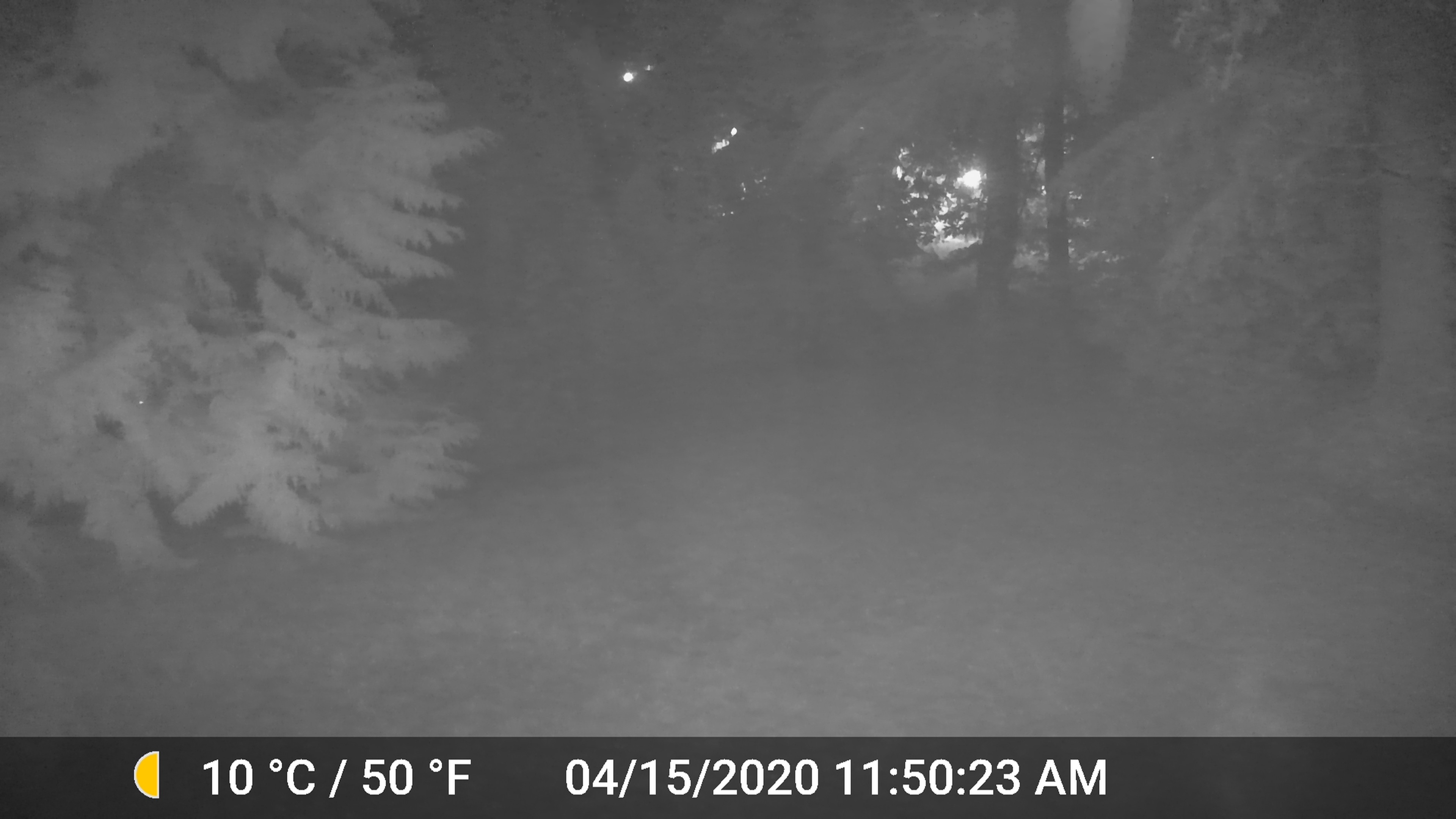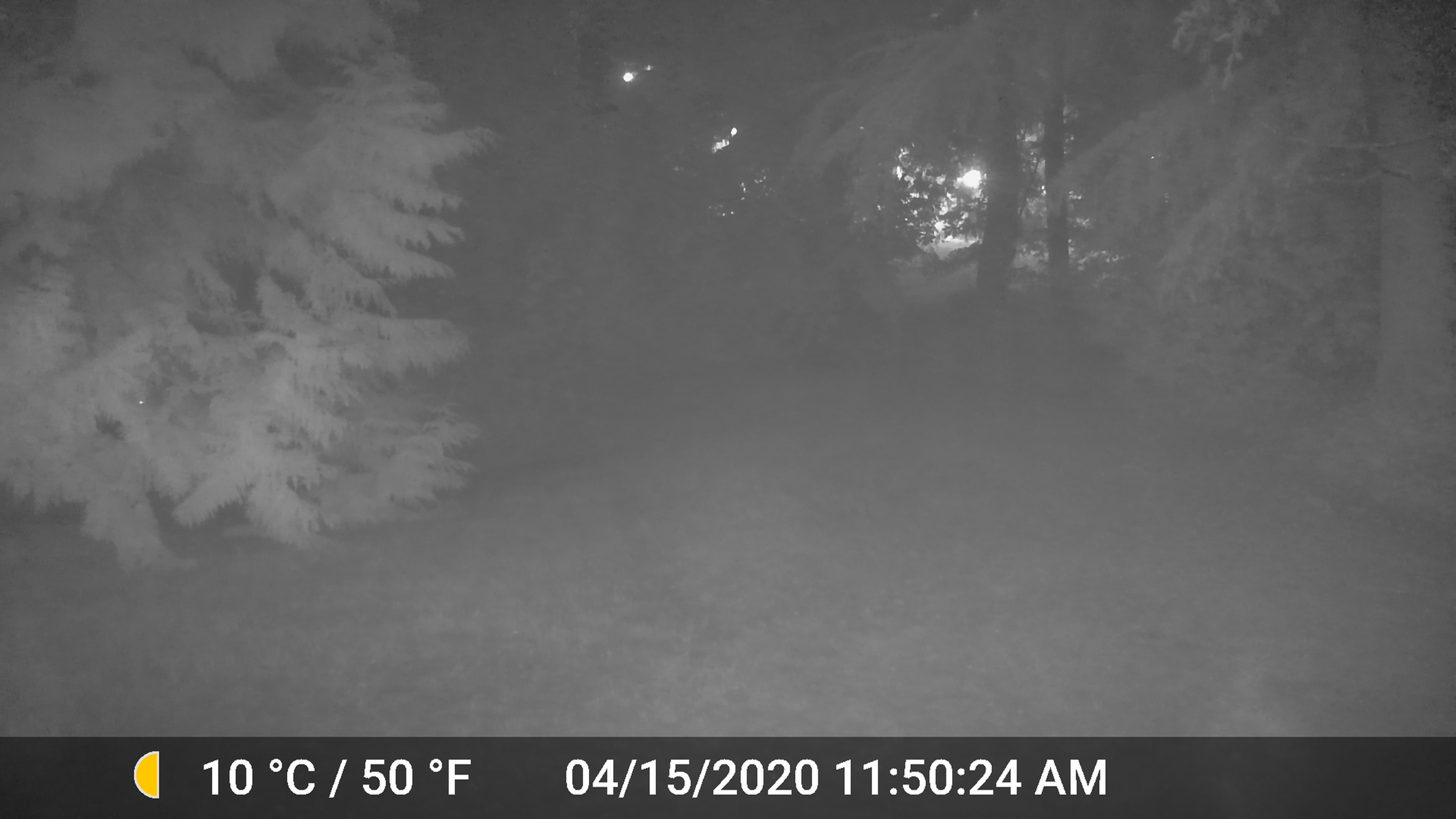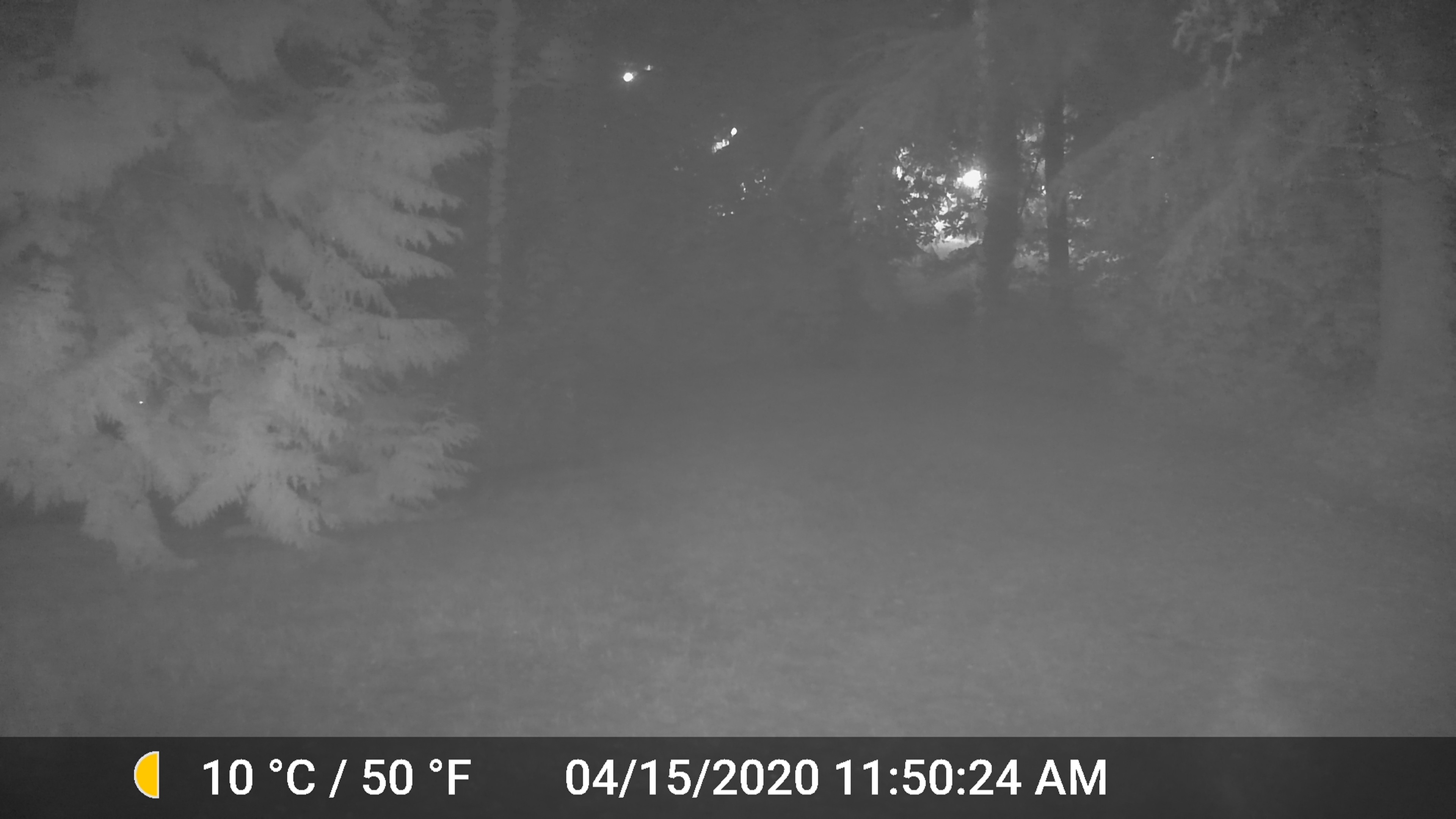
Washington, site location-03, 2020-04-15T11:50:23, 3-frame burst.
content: unidentified animal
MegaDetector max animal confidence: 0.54